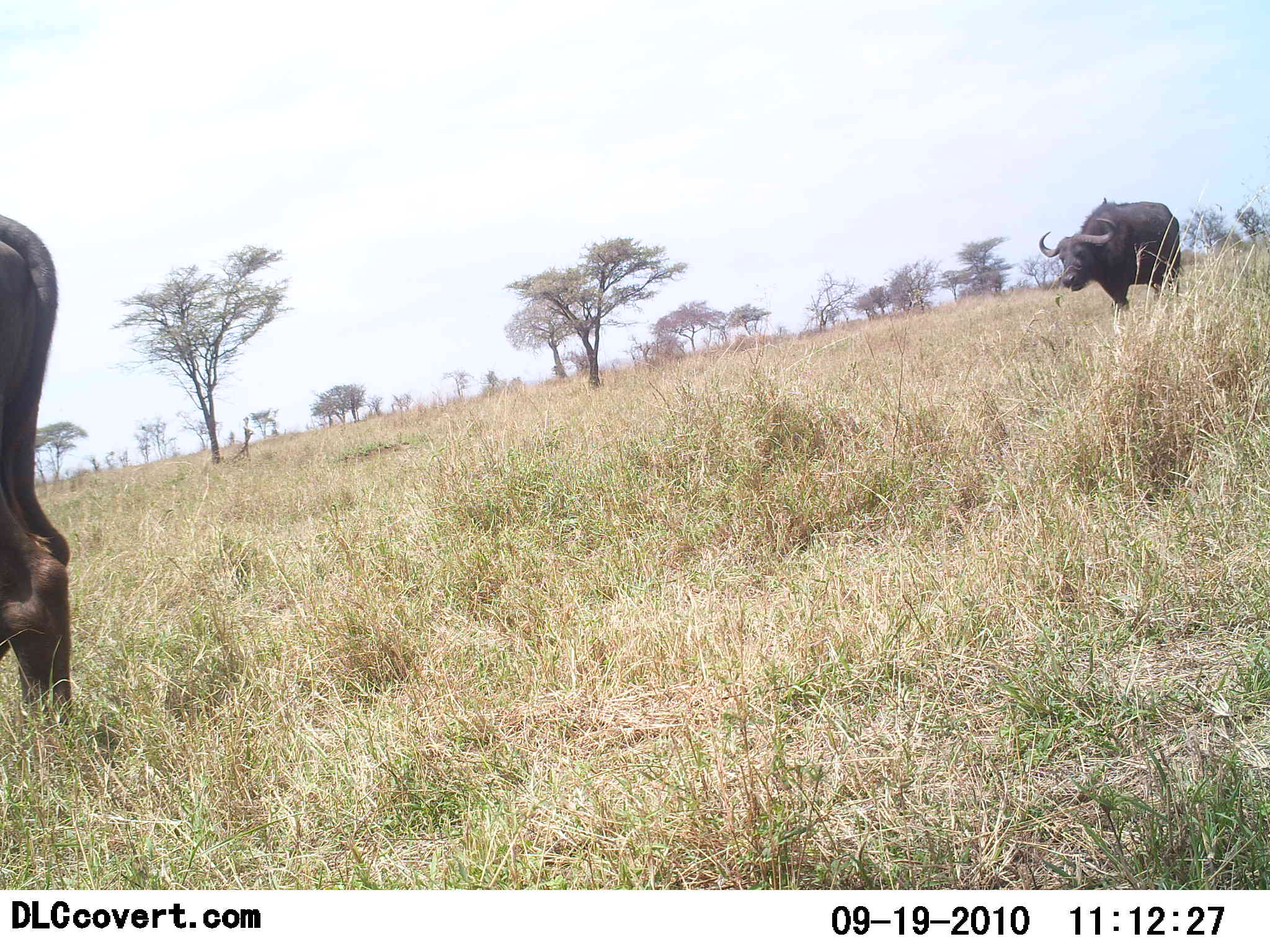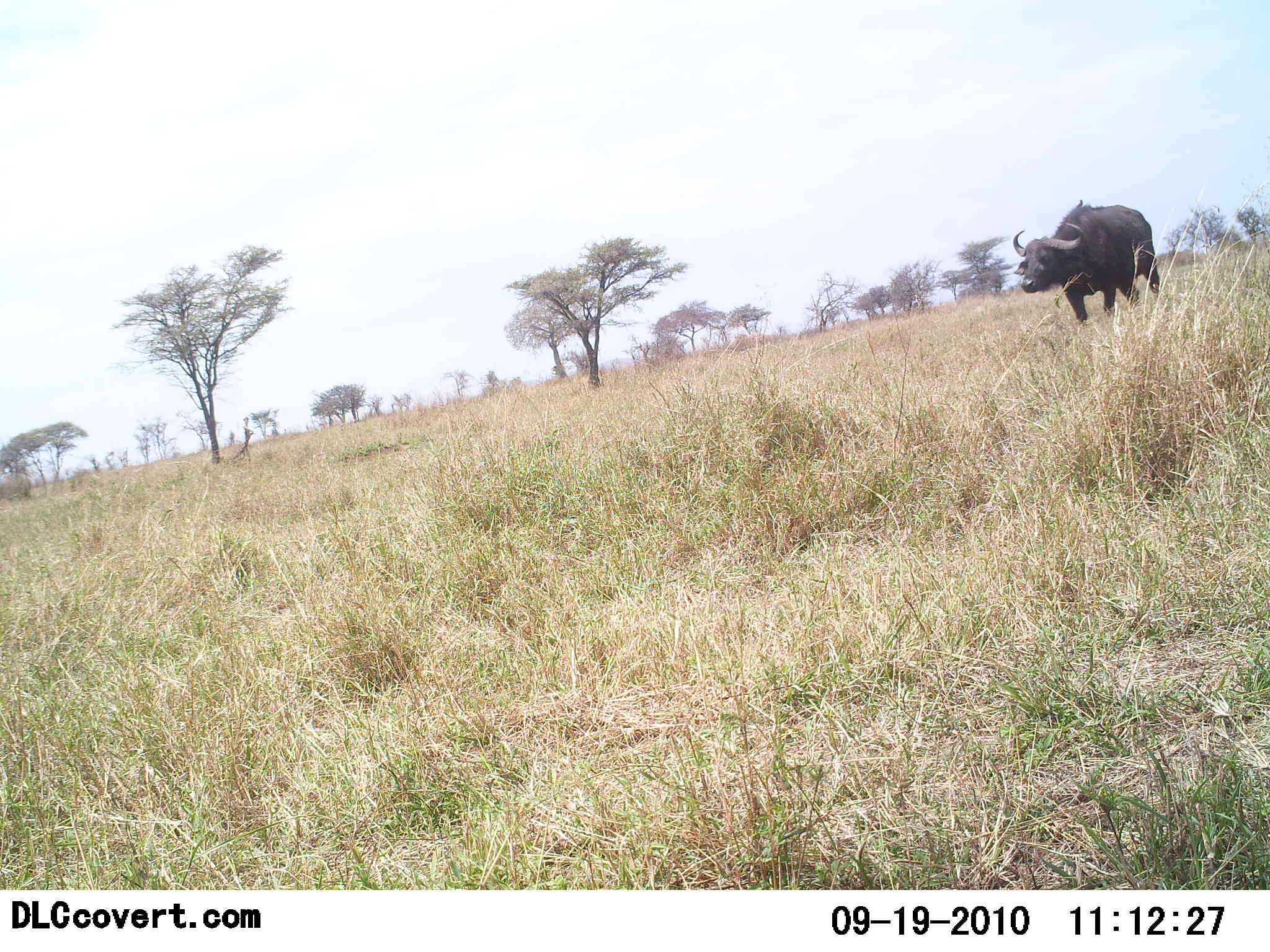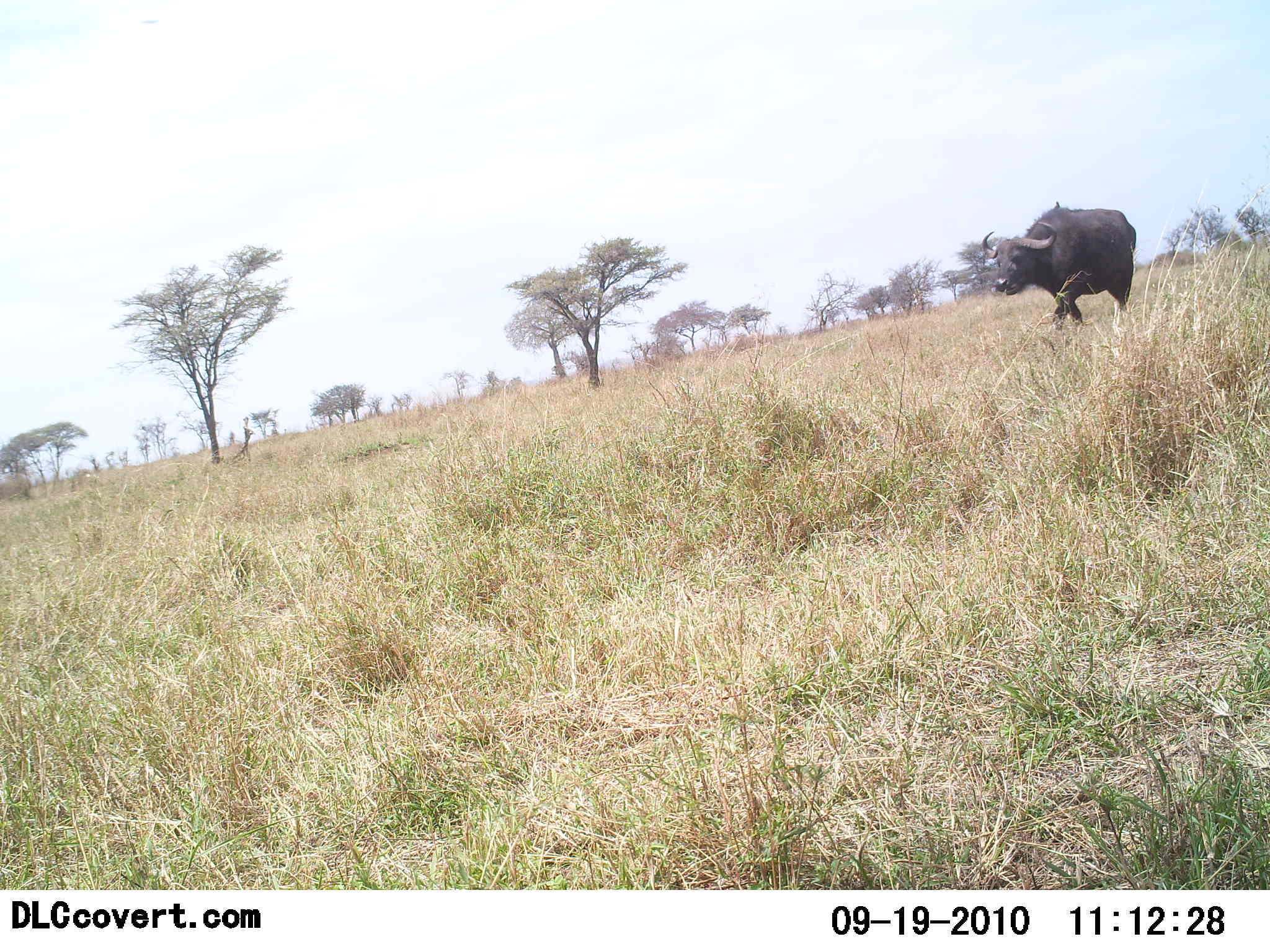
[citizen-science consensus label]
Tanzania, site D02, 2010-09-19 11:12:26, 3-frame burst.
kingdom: Animalia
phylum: Chordata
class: Mammalia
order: Artiodactyla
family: Bovidae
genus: Syncerus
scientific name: Syncerus caffer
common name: cape buffalo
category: buffalo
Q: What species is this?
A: Buffalo (cape buffalo) (Syncerus caffer).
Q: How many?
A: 2.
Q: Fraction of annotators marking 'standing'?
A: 5%.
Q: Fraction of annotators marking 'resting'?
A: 0%.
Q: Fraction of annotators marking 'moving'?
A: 100%.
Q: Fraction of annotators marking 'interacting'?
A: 0%.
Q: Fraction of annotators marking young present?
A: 0%.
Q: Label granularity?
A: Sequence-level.